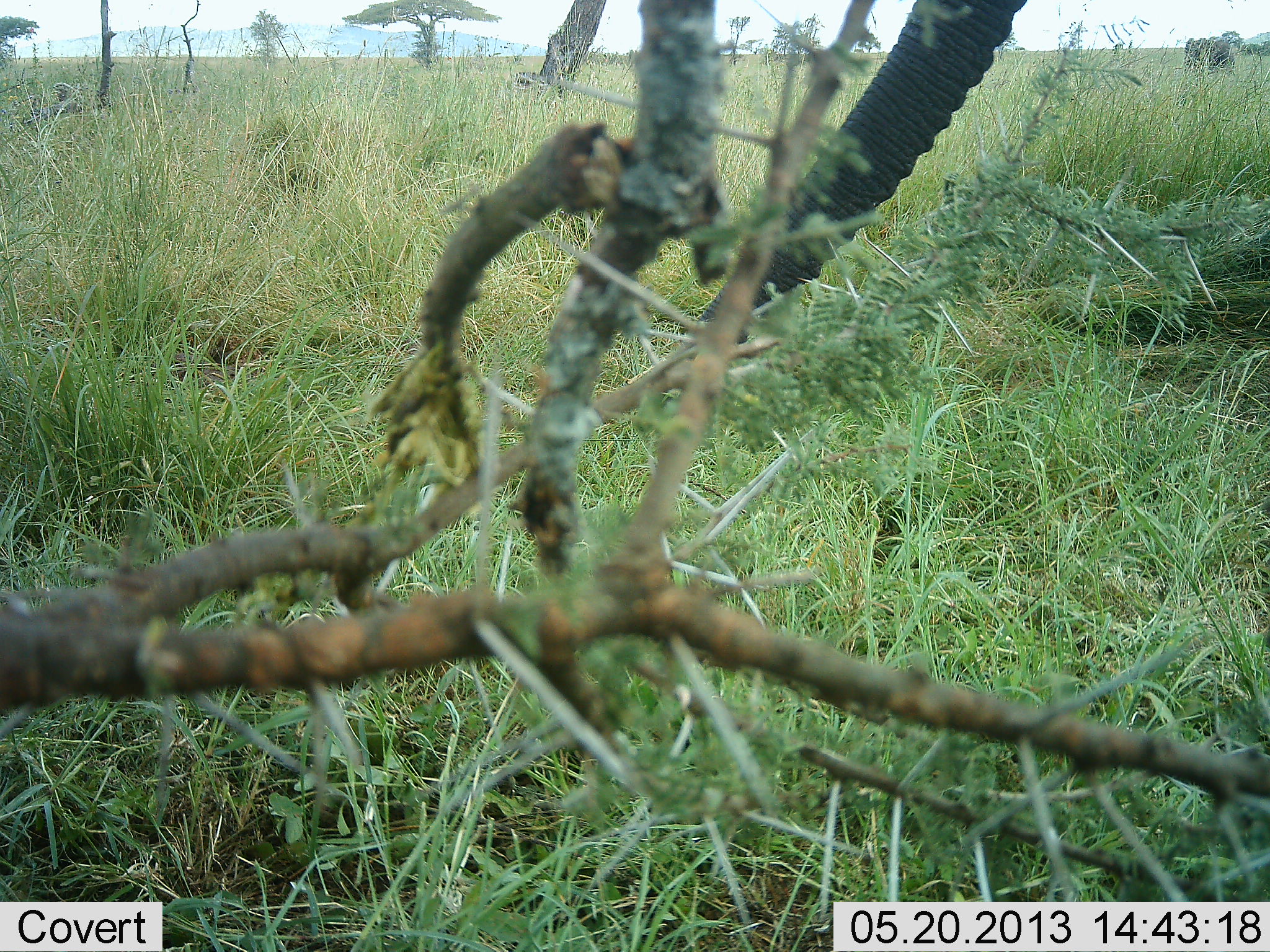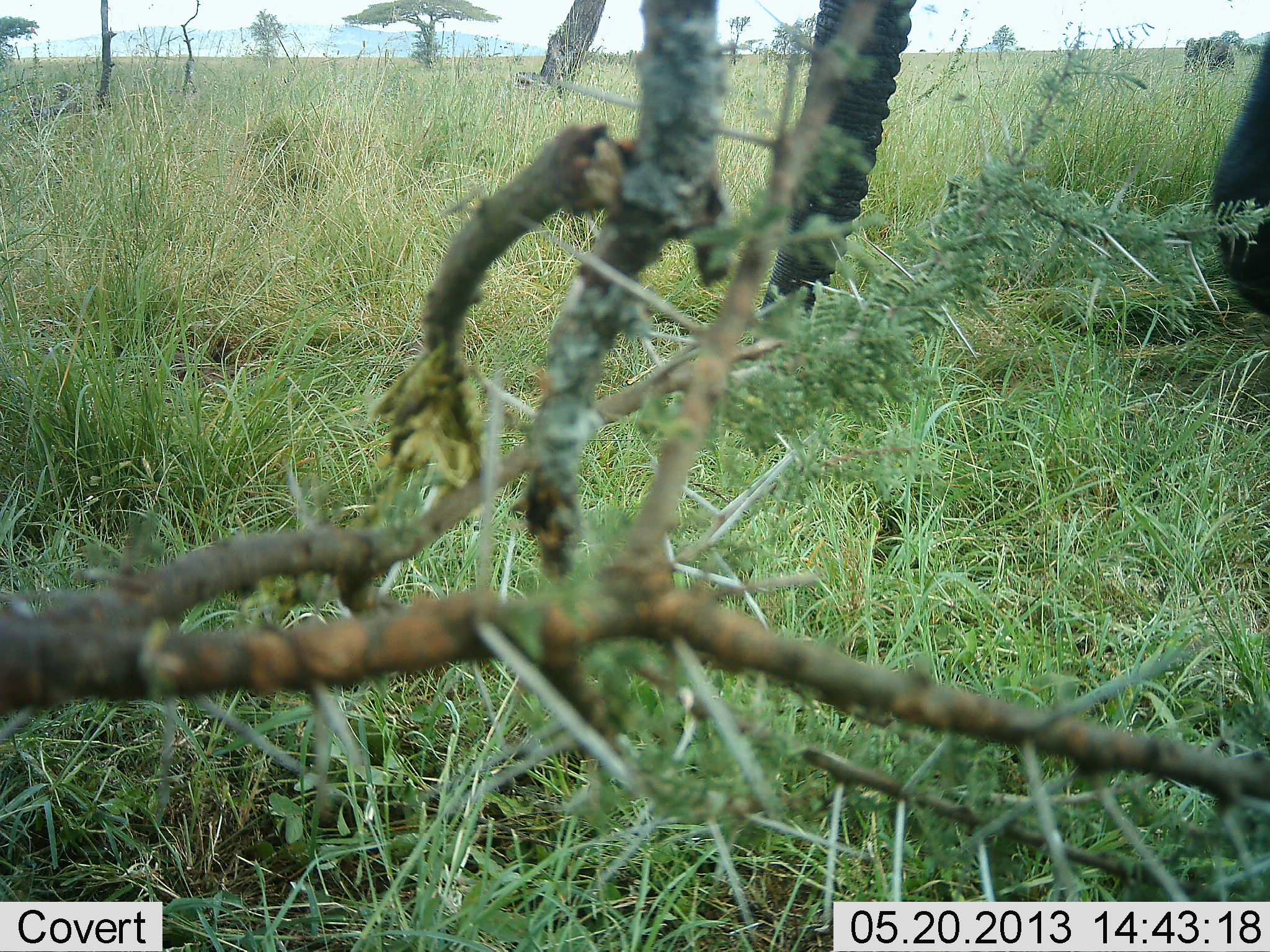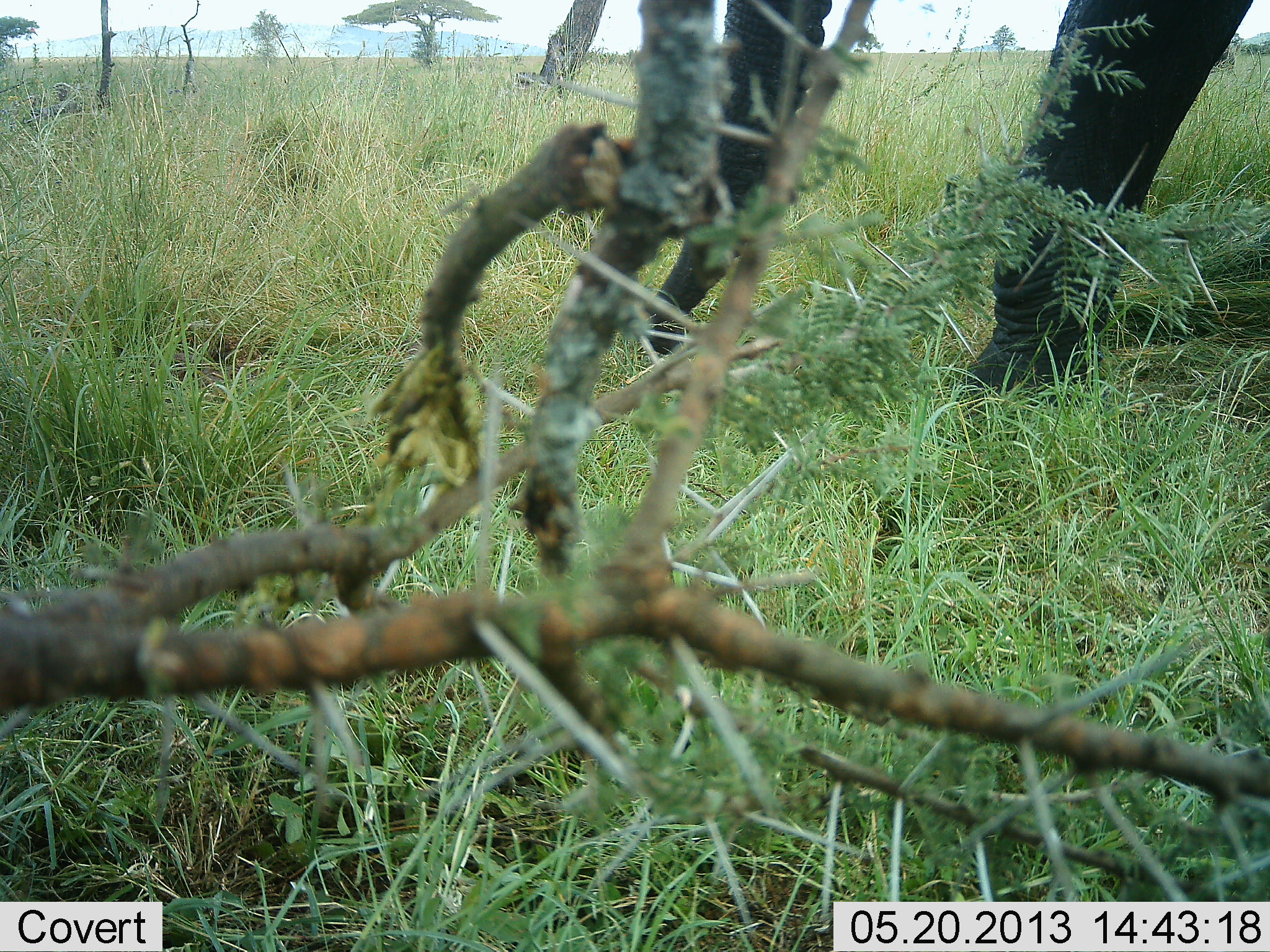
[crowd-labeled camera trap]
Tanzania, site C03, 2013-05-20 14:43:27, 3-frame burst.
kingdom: Animalia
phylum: Chordata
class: Mammalia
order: Proboscidea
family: Elephantidae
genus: Loxodonta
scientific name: Loxodonta africana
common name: african bush elephant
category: elephant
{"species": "elephant (african bush elephant) (Loxodonta africana)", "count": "1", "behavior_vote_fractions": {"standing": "30%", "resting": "0%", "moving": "80%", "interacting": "0%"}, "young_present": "0%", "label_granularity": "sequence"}